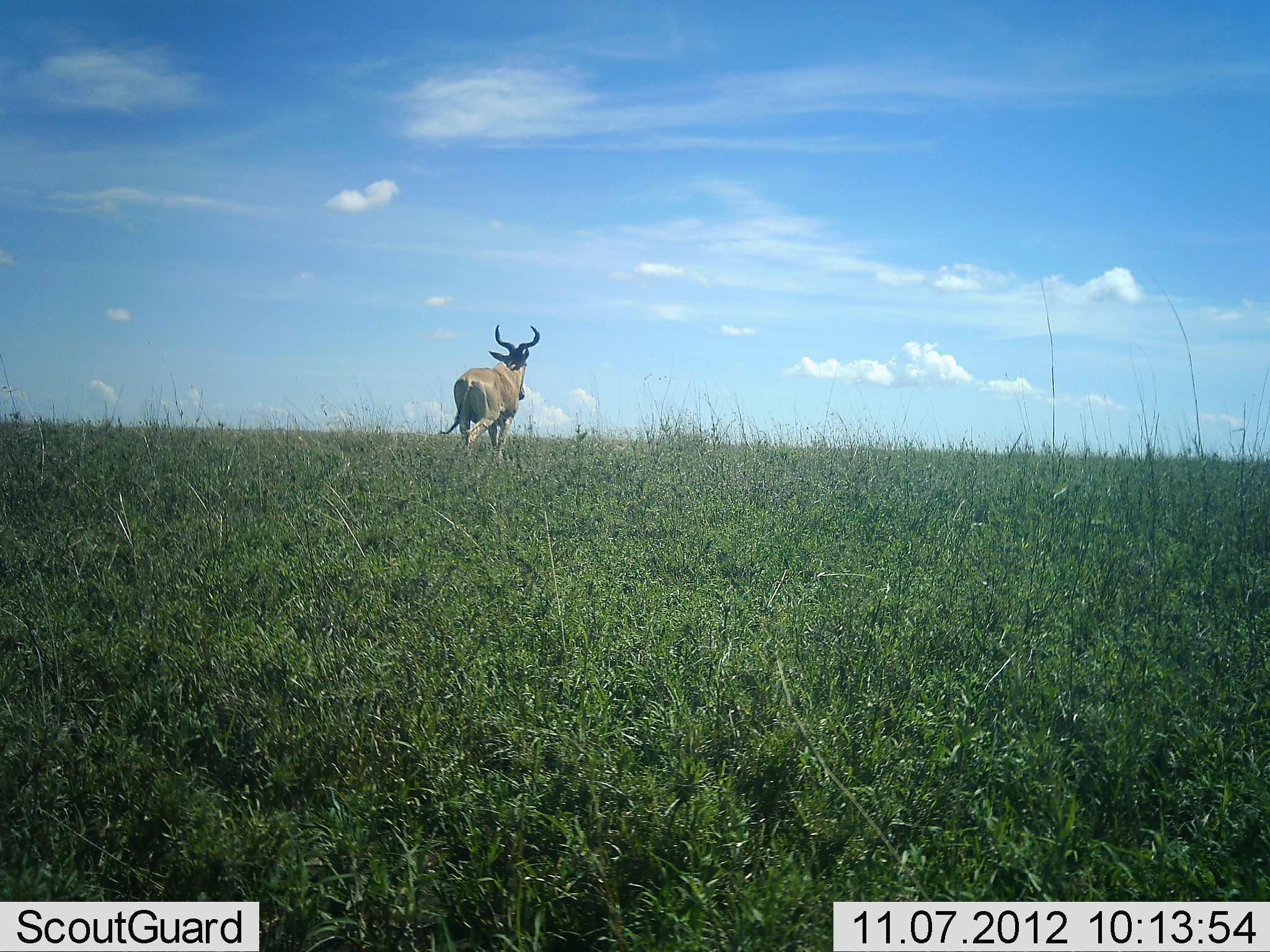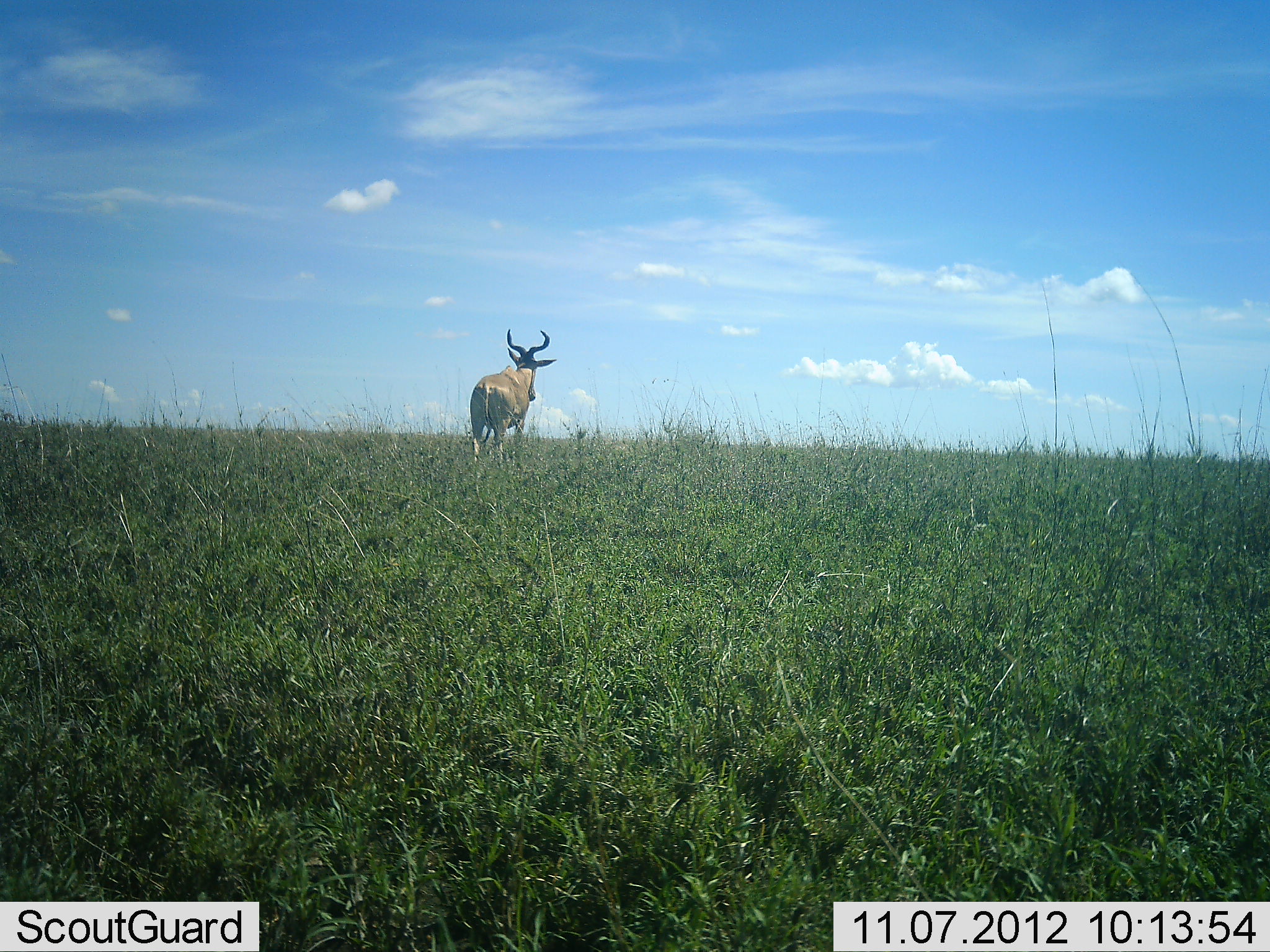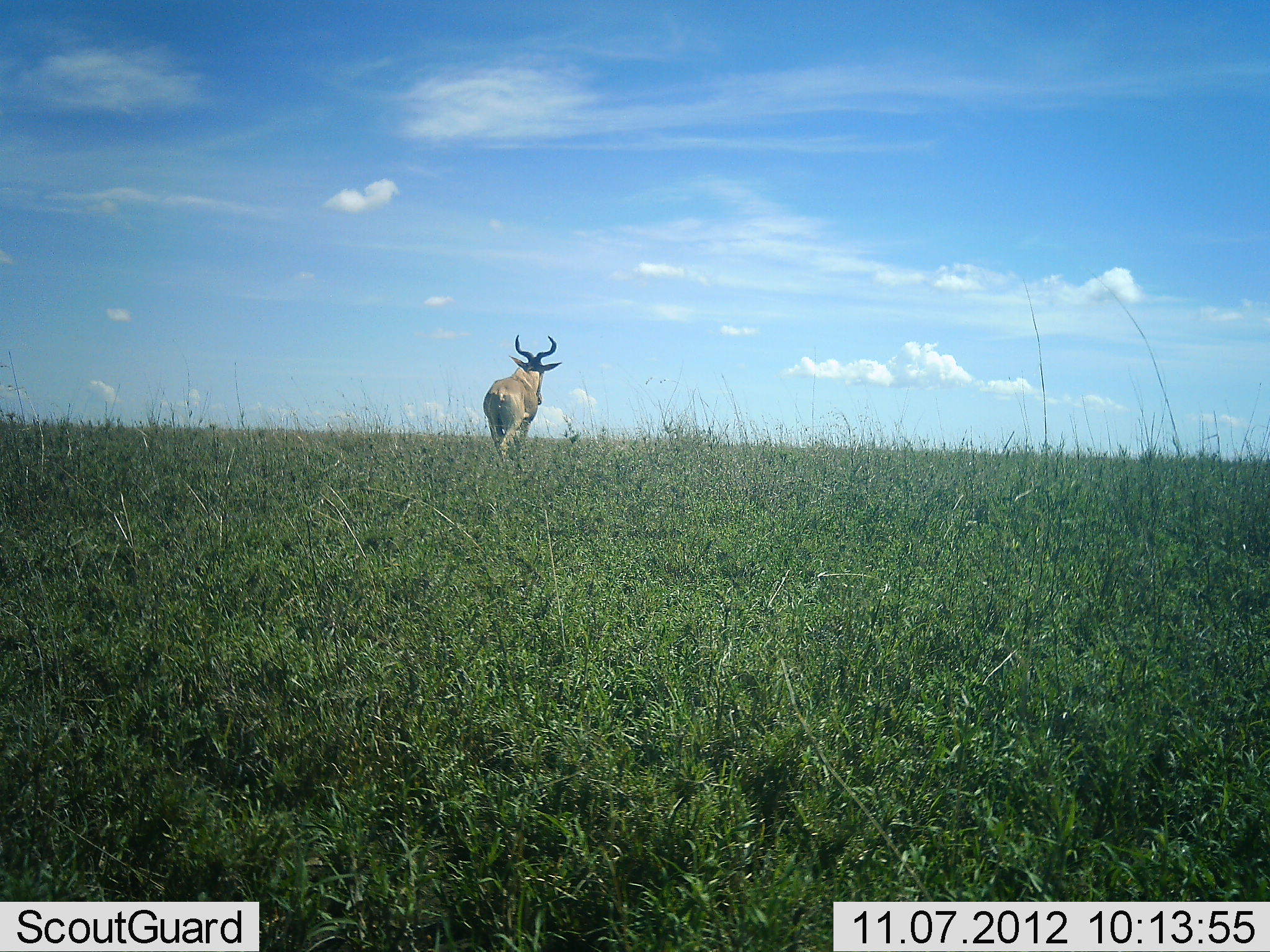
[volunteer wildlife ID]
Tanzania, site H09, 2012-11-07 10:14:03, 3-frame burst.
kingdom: Animalia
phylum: Chordata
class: Mammalia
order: Artiodactyla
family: Bovidae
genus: Alcelaphus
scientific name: Alcelaphus buselaphus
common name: hartebeest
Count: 1.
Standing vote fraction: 10%.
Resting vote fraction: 0%.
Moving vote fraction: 90%.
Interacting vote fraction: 0%.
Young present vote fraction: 0%.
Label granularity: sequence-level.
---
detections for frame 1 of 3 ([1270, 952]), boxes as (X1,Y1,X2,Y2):
animal: (437,322,543,468)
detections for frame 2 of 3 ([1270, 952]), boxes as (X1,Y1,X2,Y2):
animal: (469,328,560,475)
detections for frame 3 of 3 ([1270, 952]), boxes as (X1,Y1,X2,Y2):
animal: (482,334,565,471)